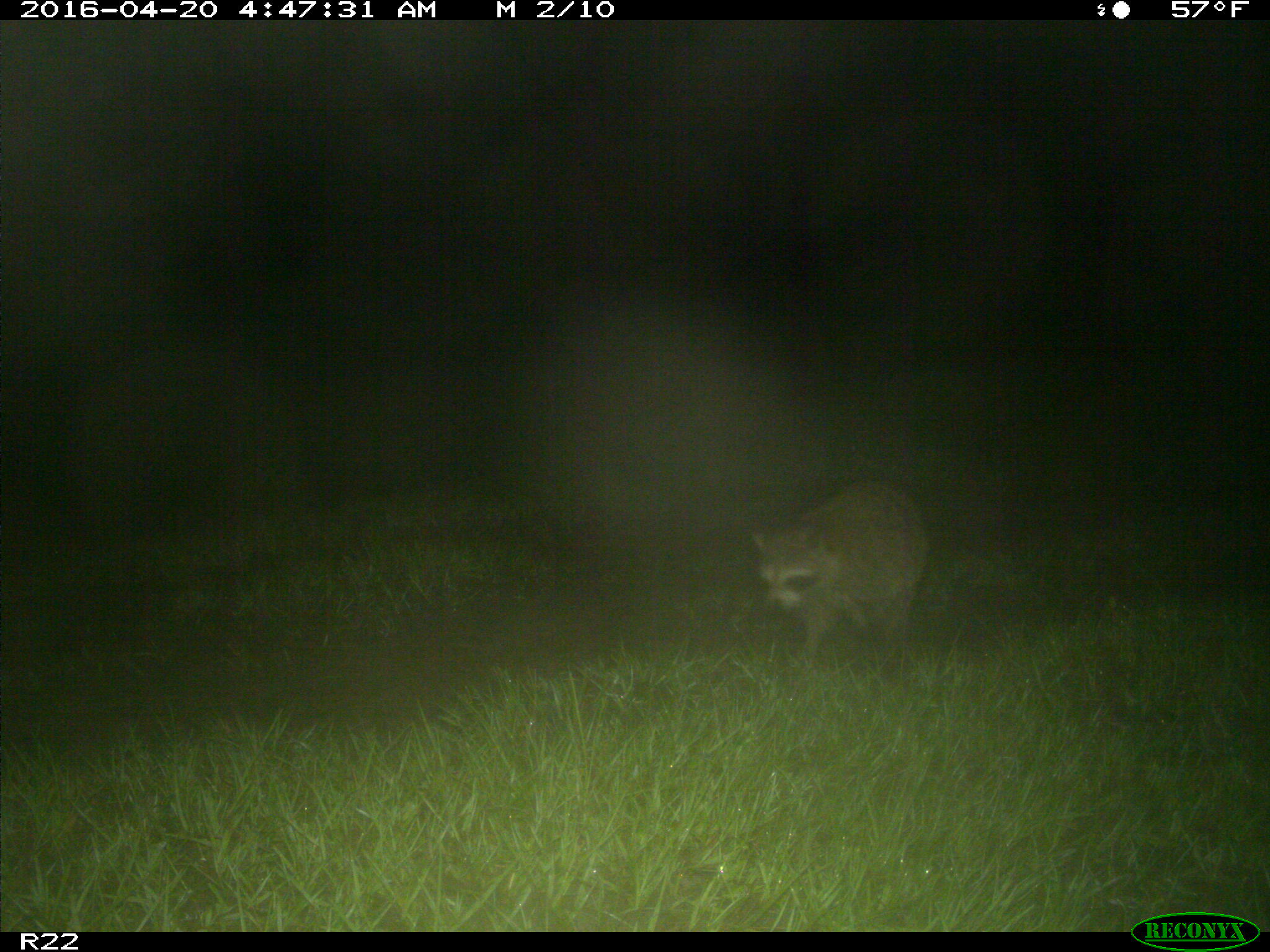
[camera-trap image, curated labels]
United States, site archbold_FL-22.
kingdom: Animalia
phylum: Chordata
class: Mammalia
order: Carnivora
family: Procyonidae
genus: Procyon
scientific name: Procyon lotor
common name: common raccoon